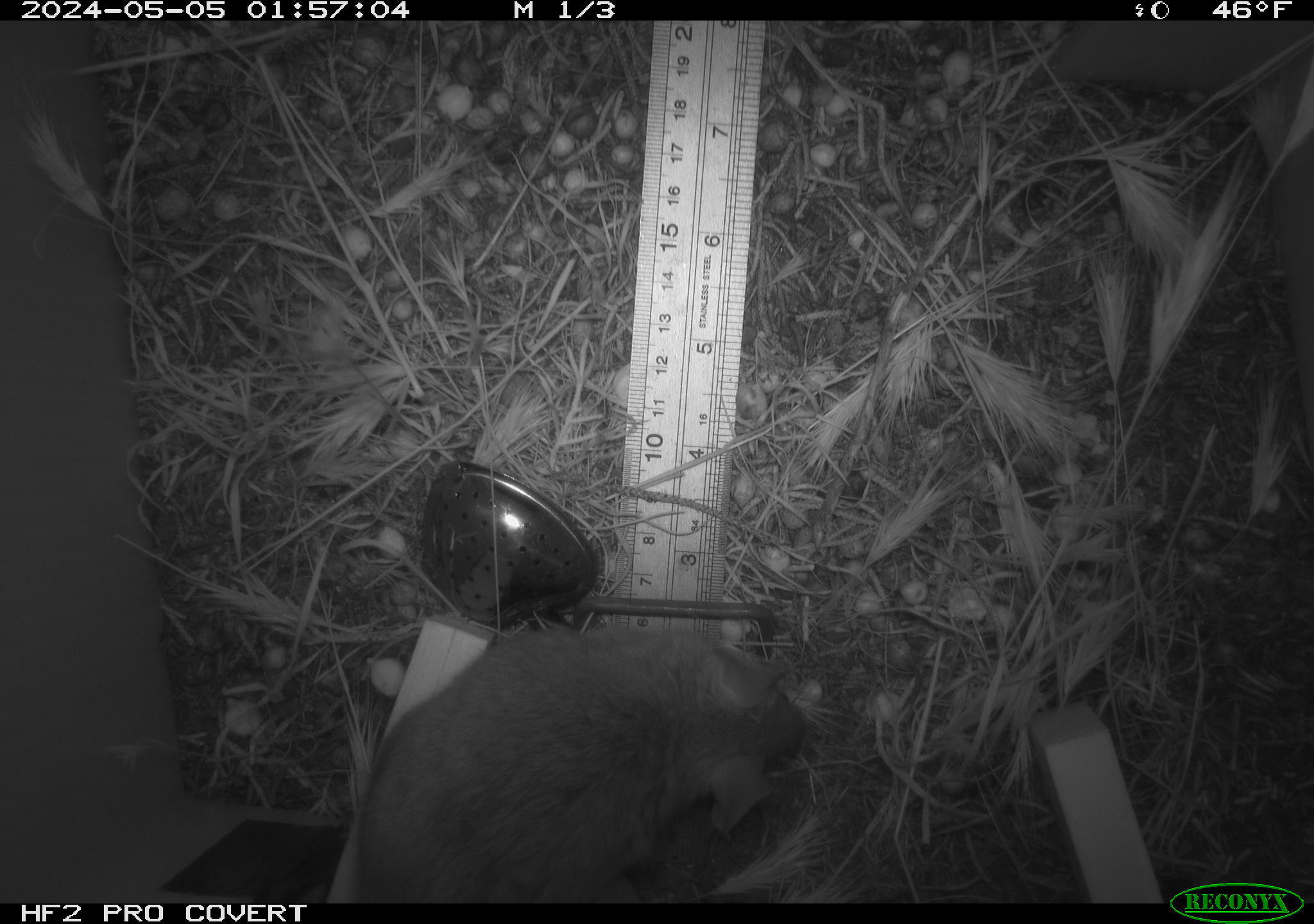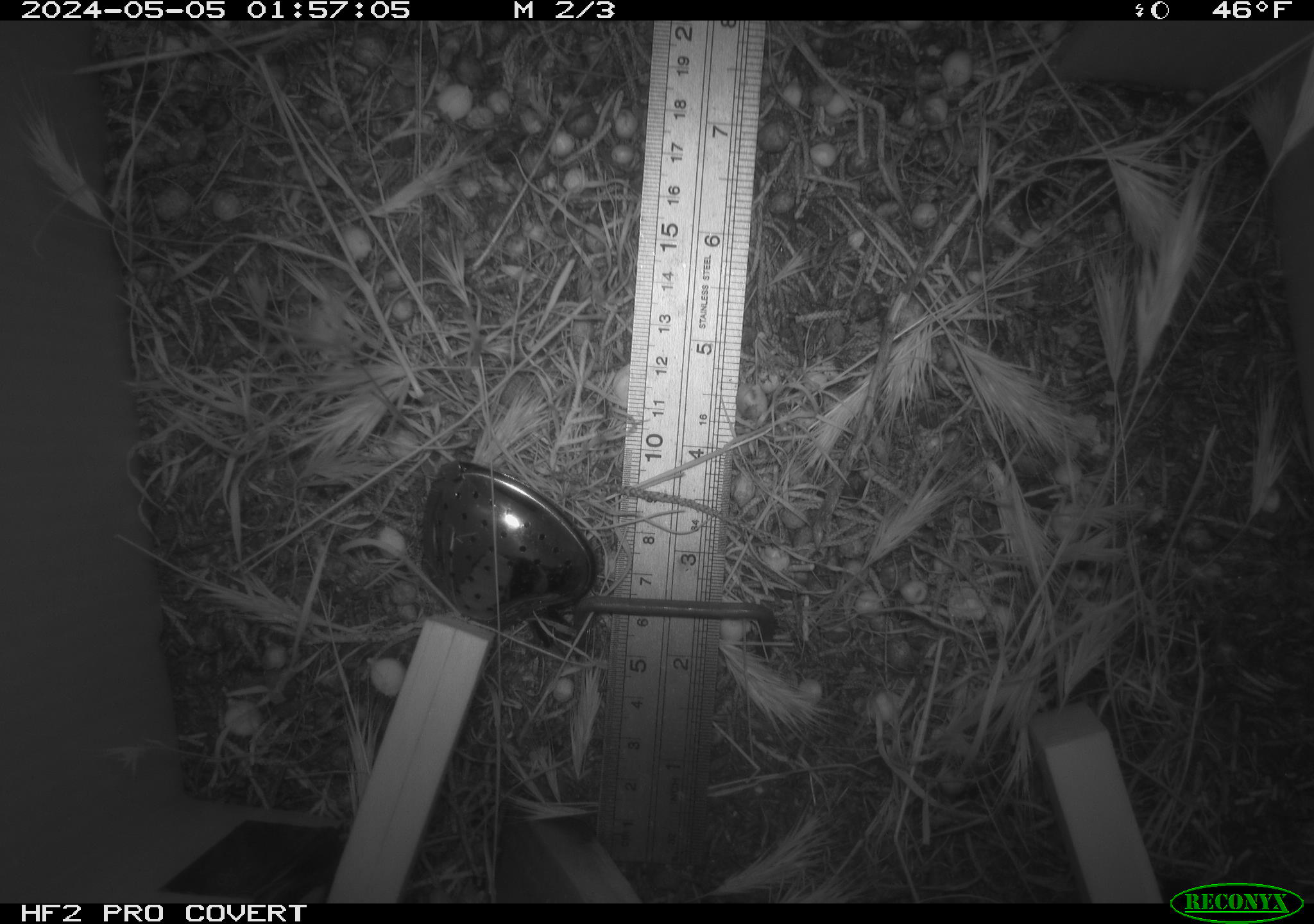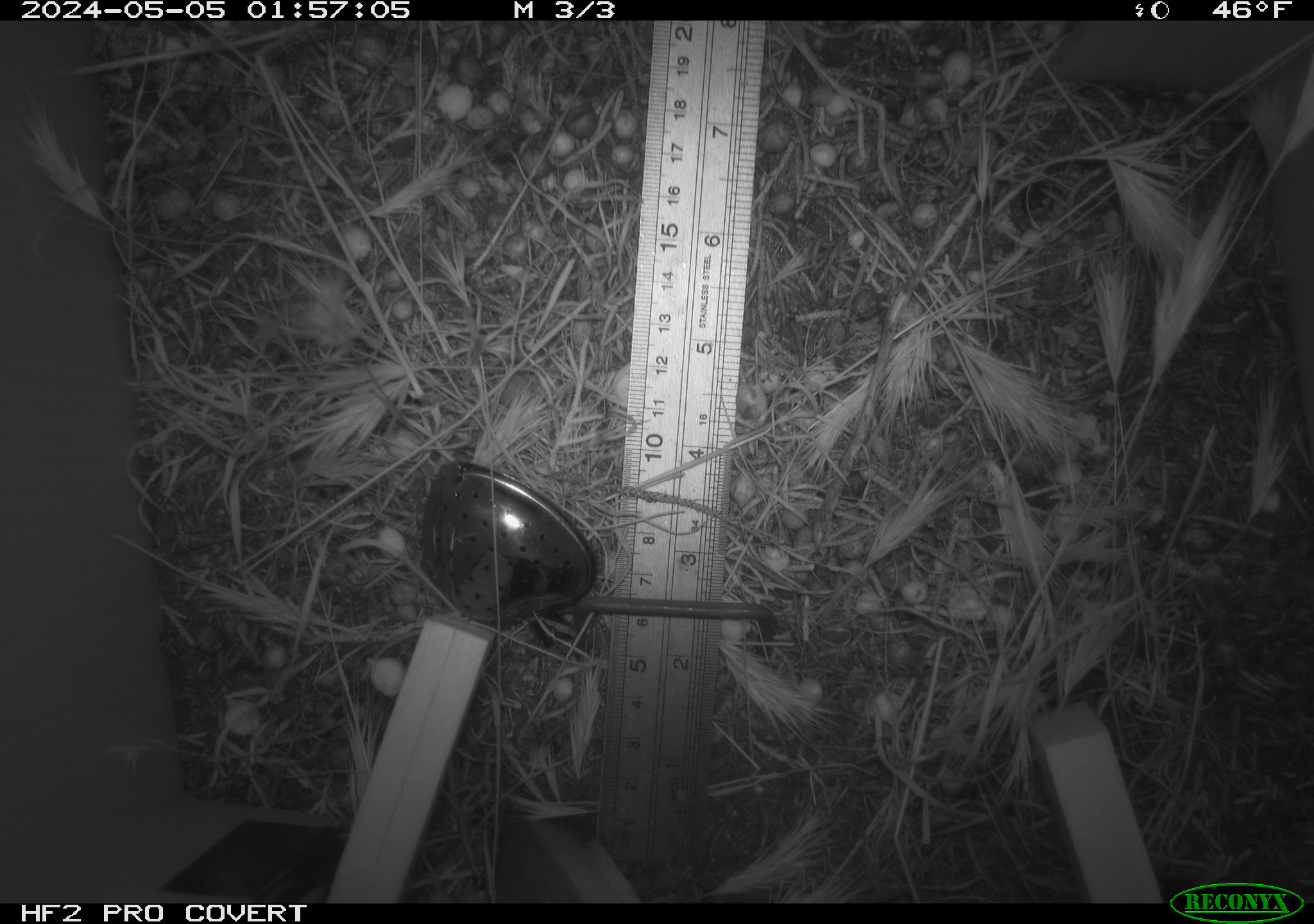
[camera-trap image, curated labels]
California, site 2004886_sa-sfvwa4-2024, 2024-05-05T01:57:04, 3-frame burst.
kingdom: Animalia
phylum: Chordata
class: Mammalia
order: Rodentia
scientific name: Rodentia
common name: mouse species